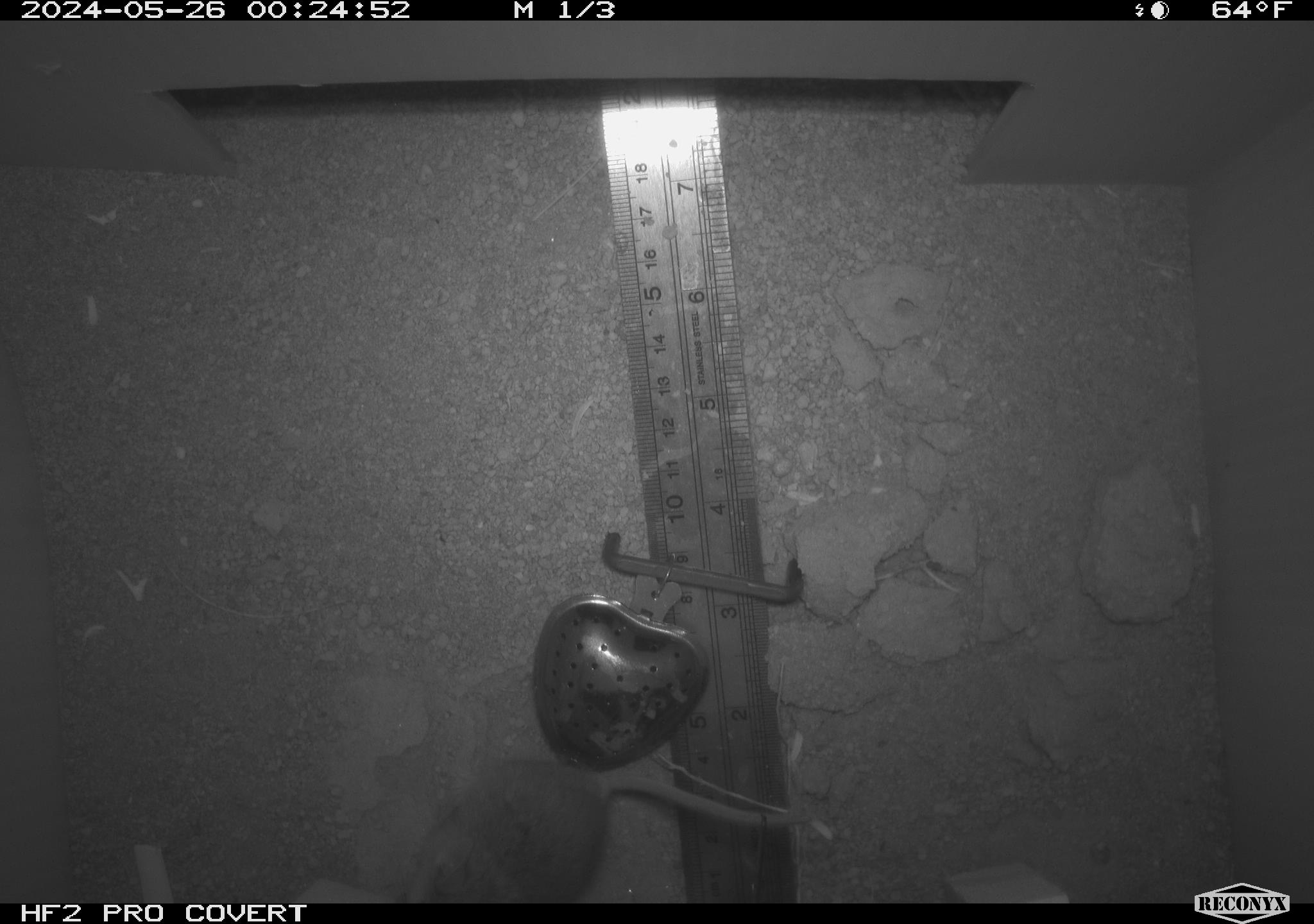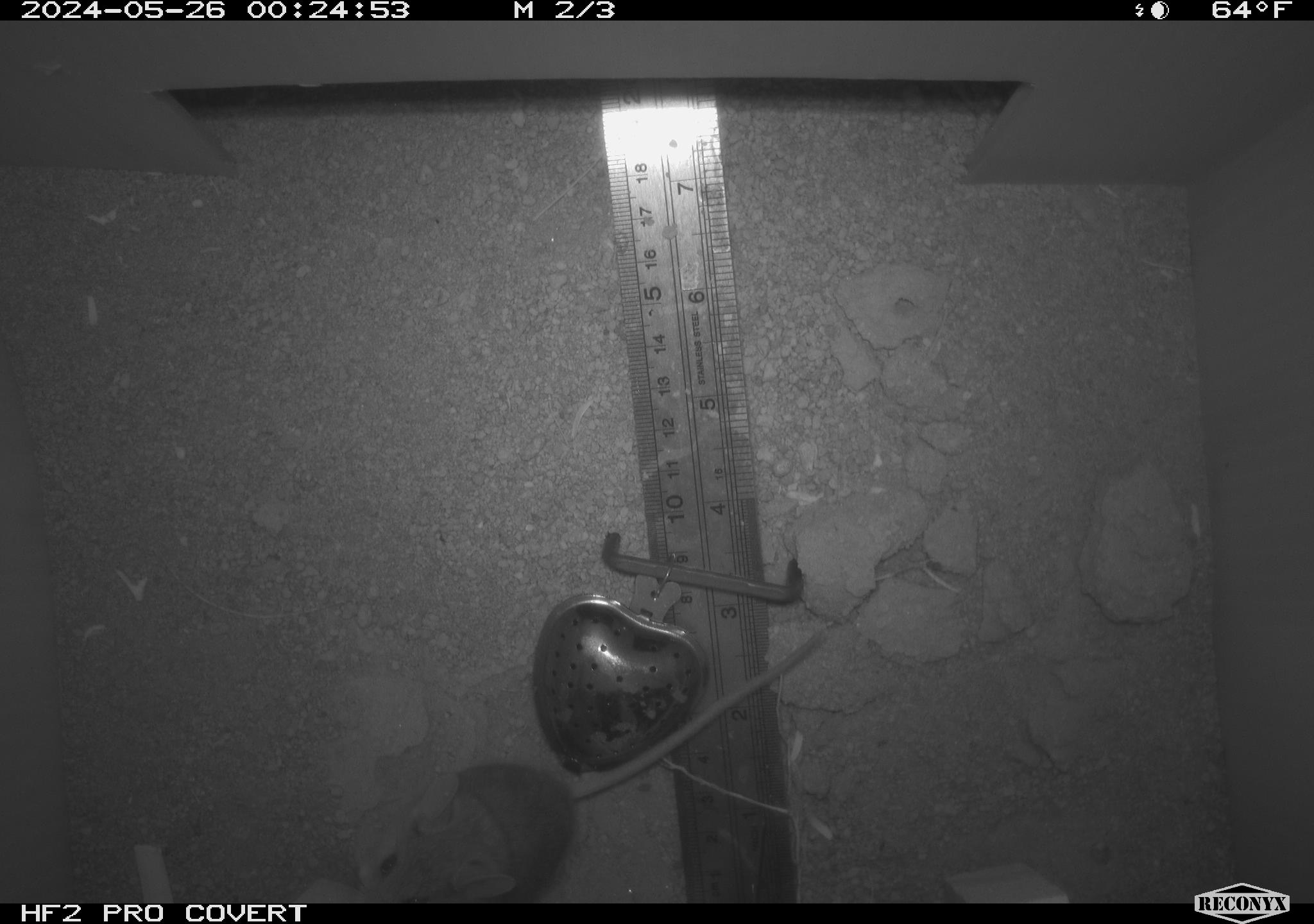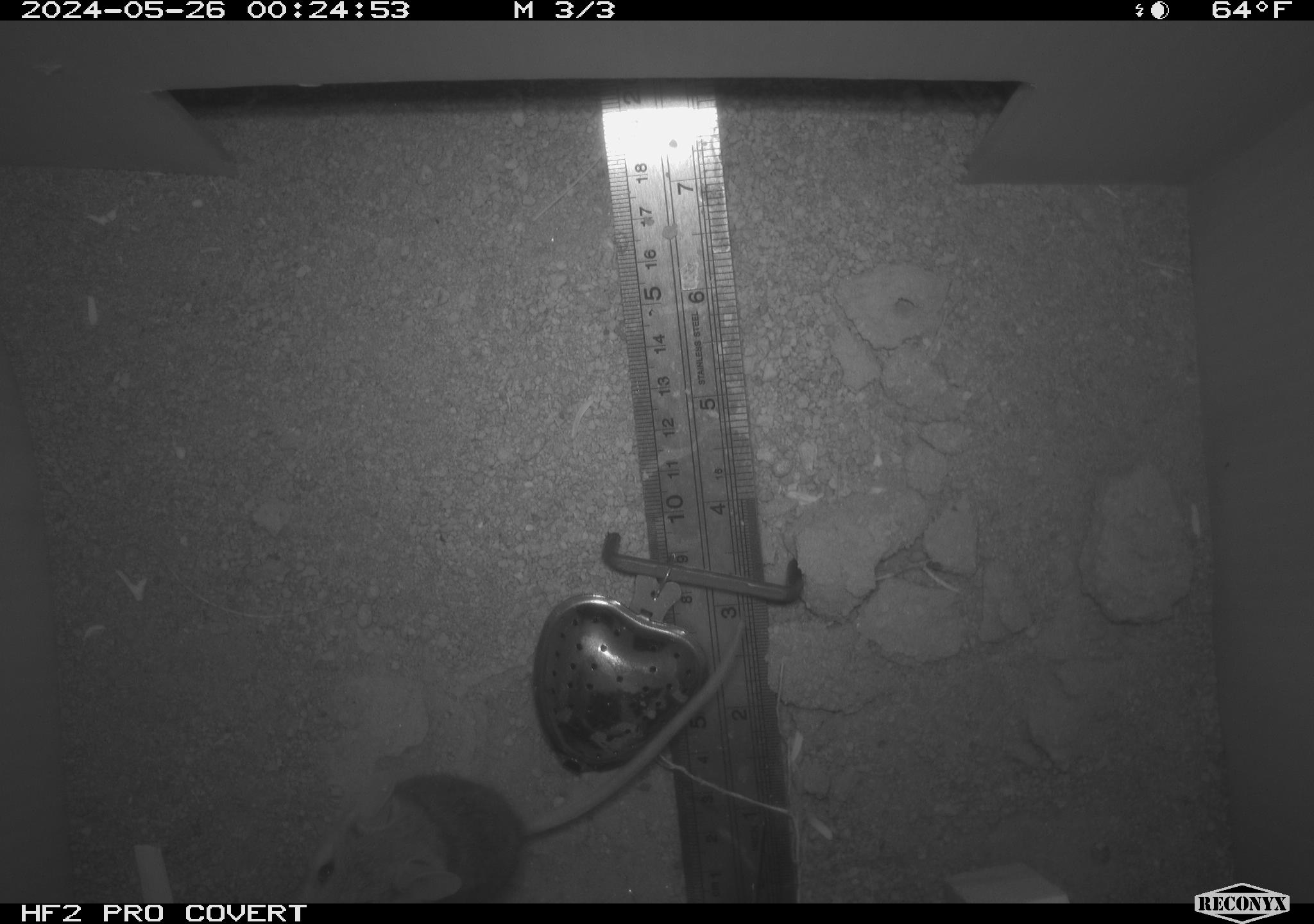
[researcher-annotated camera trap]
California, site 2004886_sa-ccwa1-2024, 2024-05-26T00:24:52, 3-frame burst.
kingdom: Animalia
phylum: Chordata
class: Mammalia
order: Rodentia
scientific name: Rodentia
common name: mouse species